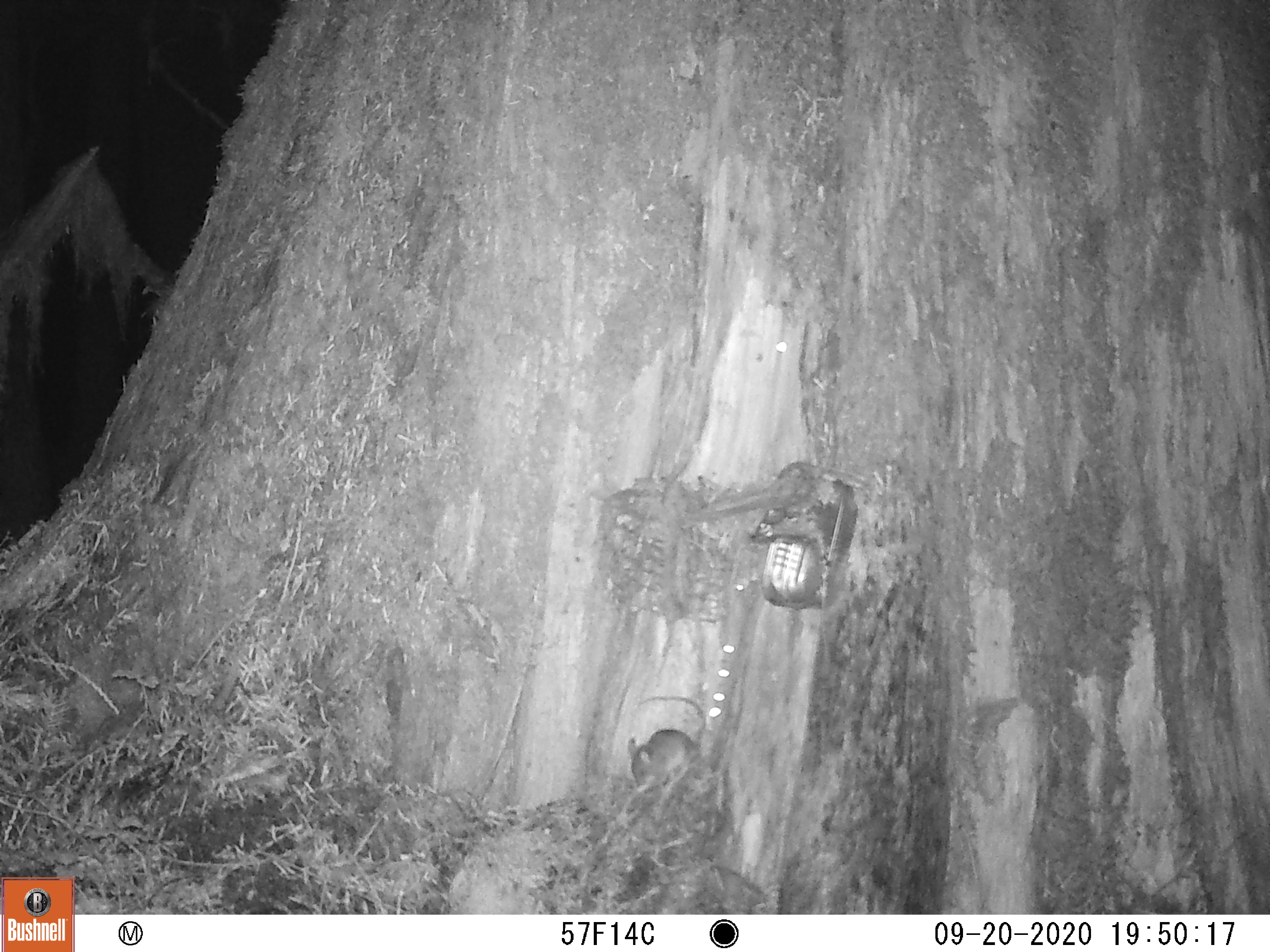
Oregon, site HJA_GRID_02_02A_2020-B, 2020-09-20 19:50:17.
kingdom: Animalia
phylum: Chordata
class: Mammalia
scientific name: Mammalia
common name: small mammal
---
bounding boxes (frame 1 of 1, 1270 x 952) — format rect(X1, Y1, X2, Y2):
small mammal: rect(620, 666, 726, 830)